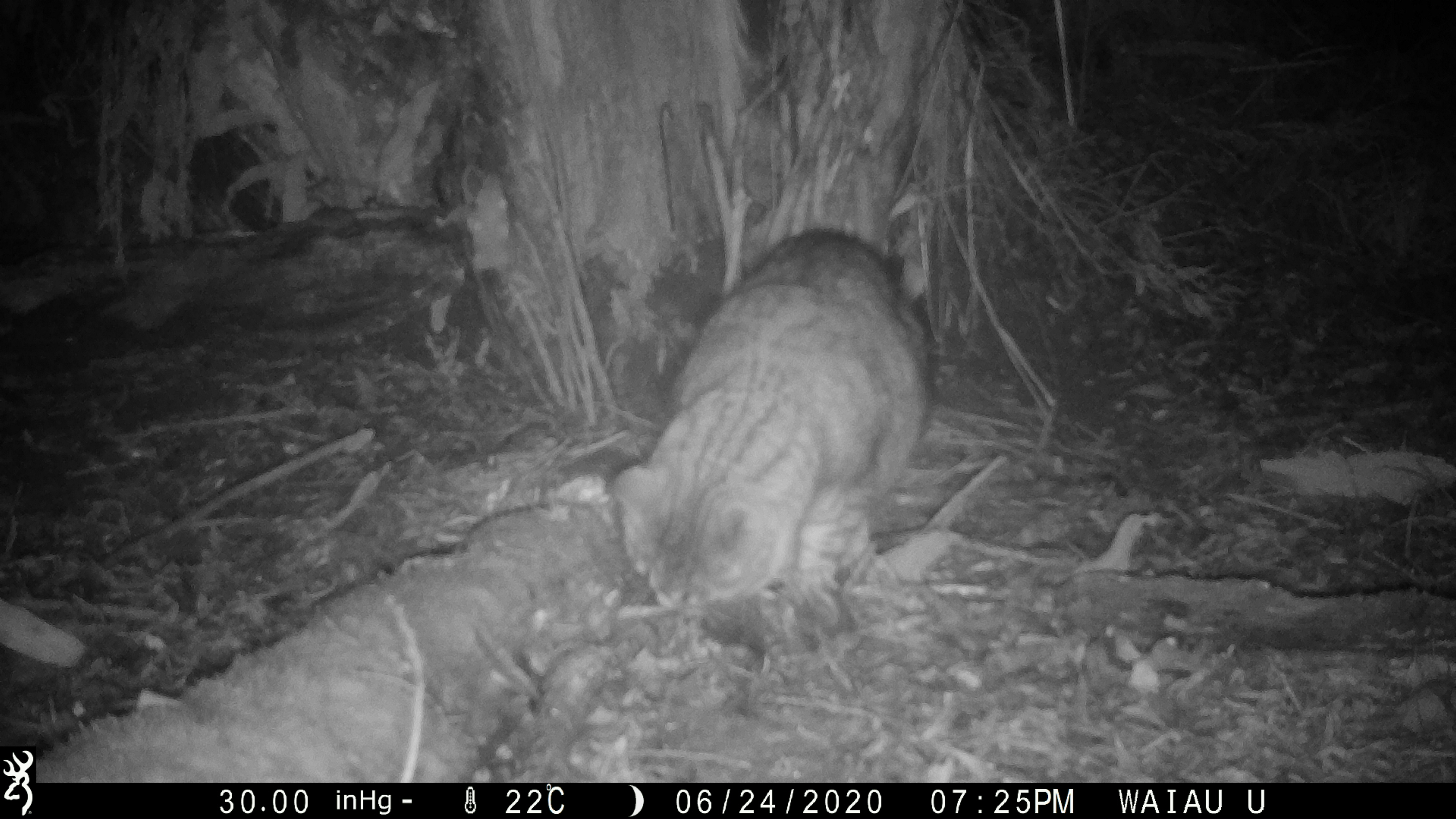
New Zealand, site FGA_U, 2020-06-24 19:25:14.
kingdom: Animalia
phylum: Chordata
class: Mammalia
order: Carnivora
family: Felidae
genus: Felis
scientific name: Felis catus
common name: domestic cat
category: cat